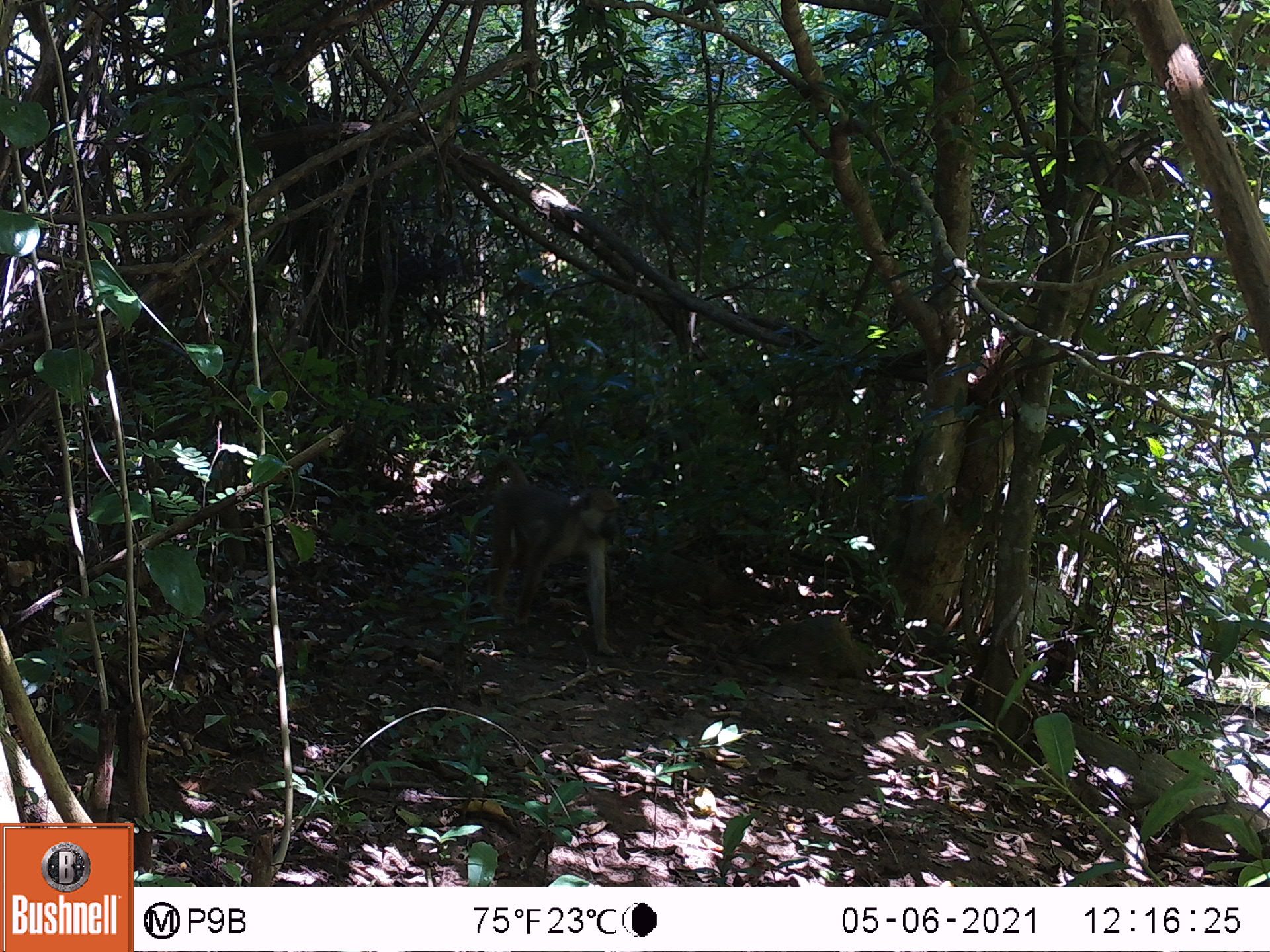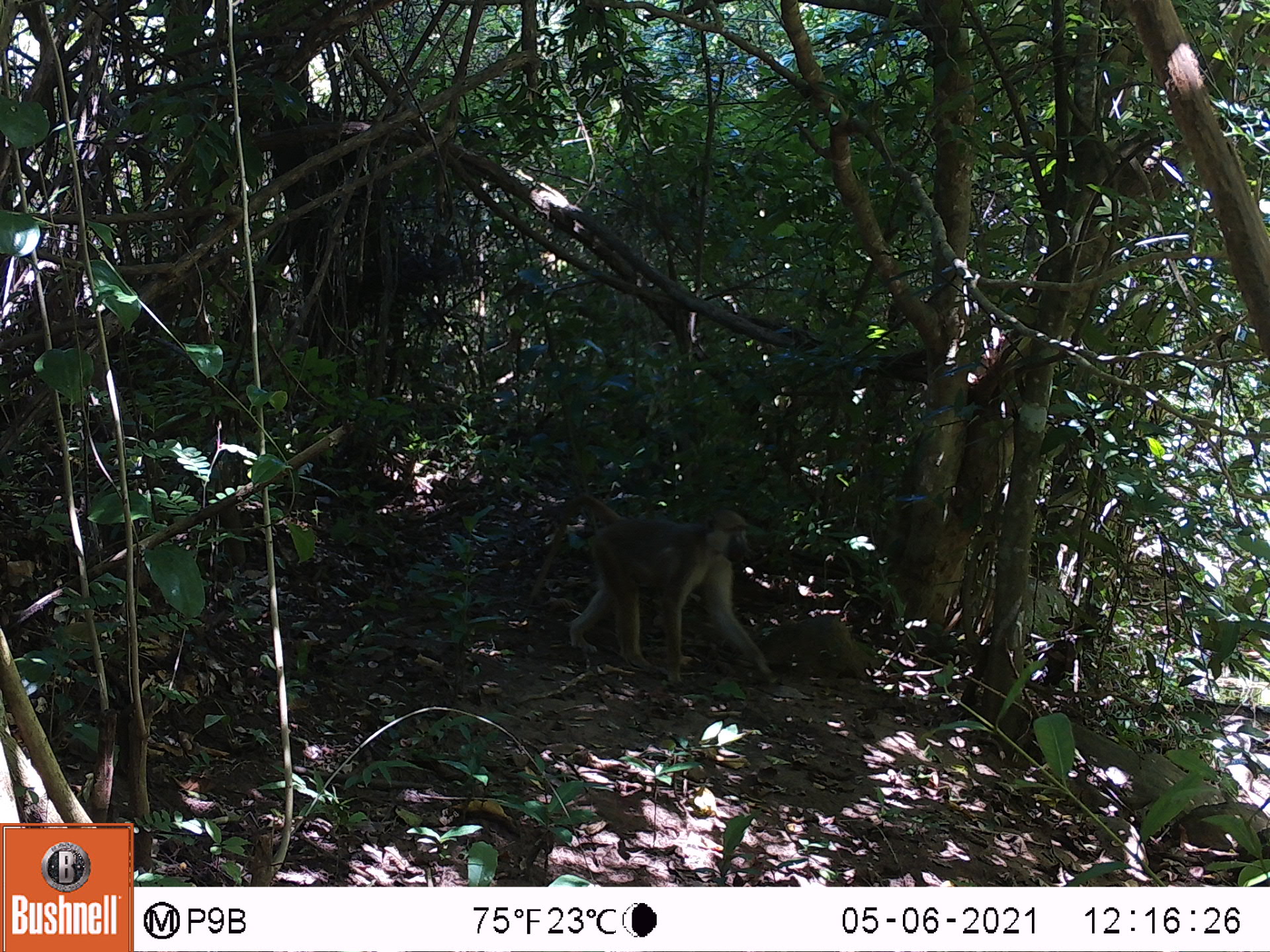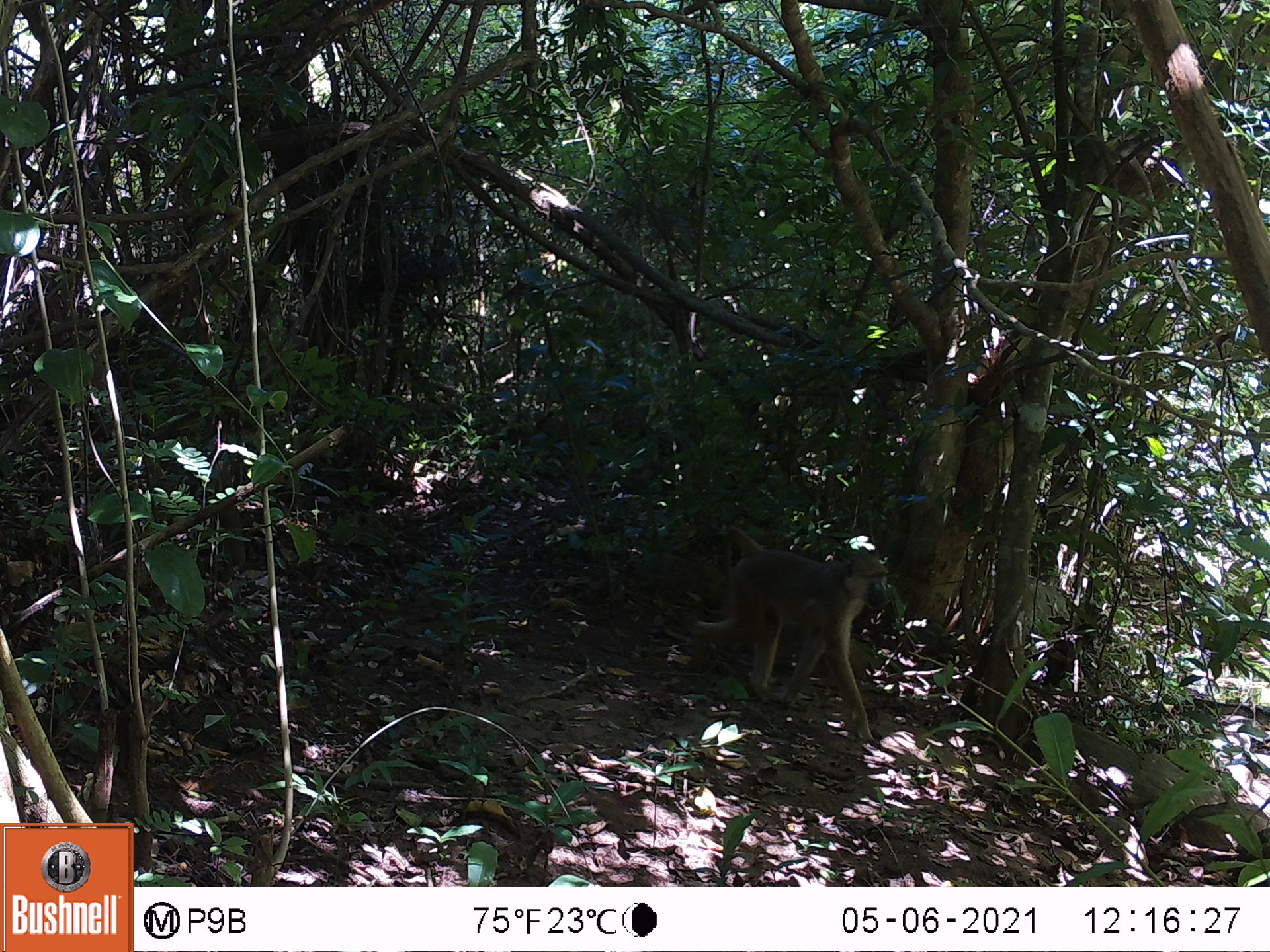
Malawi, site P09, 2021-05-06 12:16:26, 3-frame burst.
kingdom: Animalia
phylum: Chordata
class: Mammalia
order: Primates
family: Cercopithecidae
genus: Papio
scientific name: Papio cynocephalus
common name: yellow baboon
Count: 1.